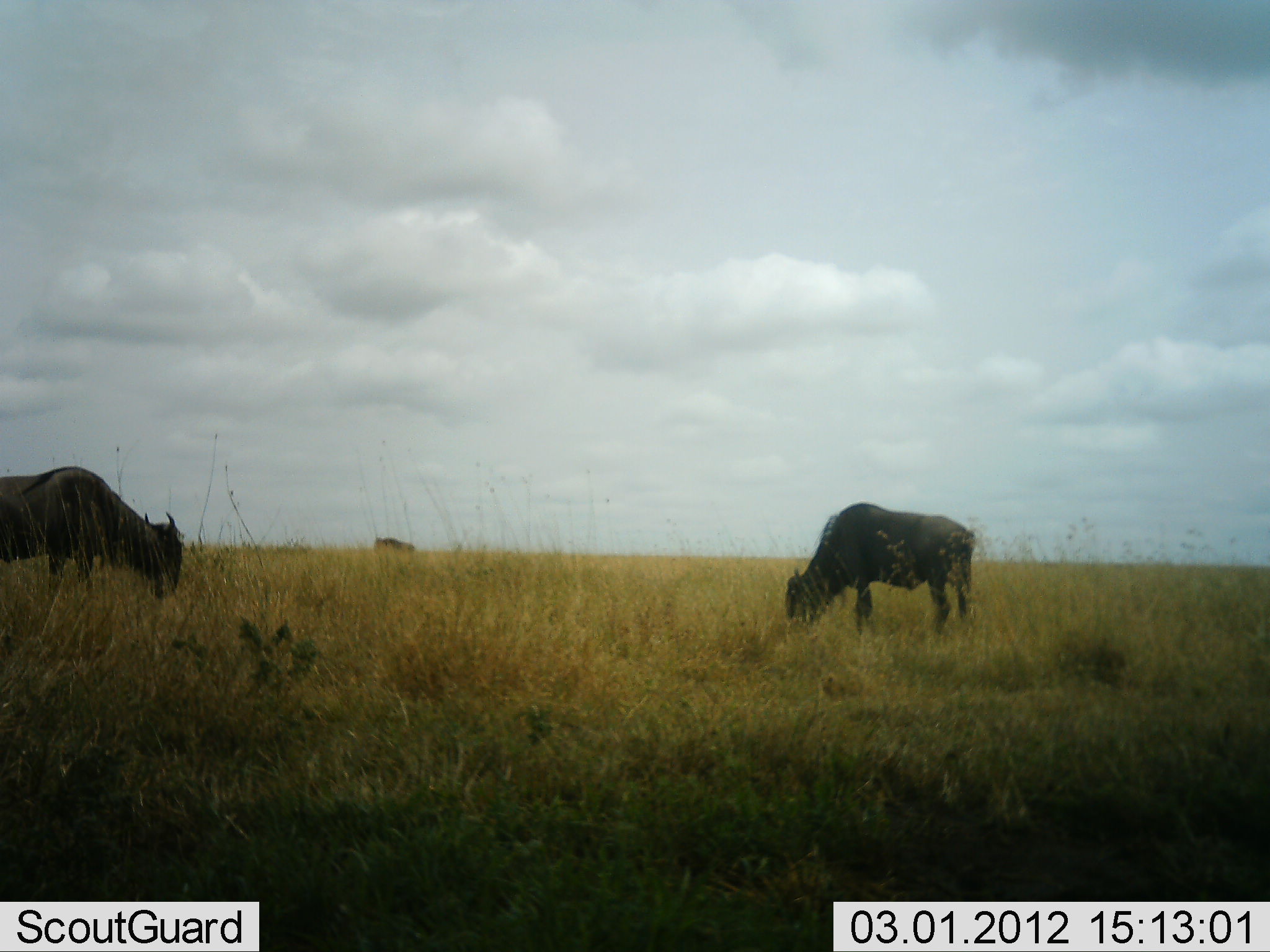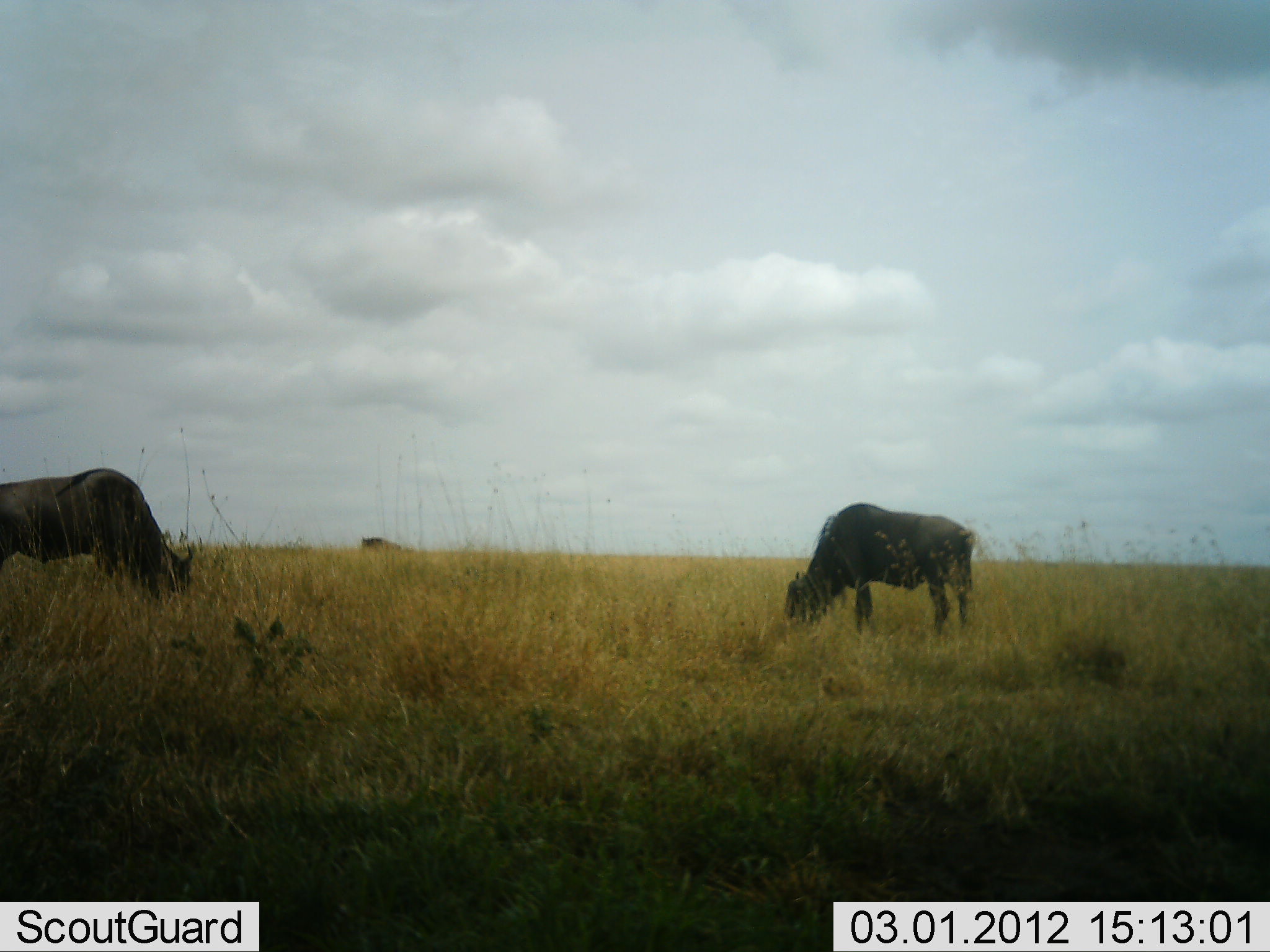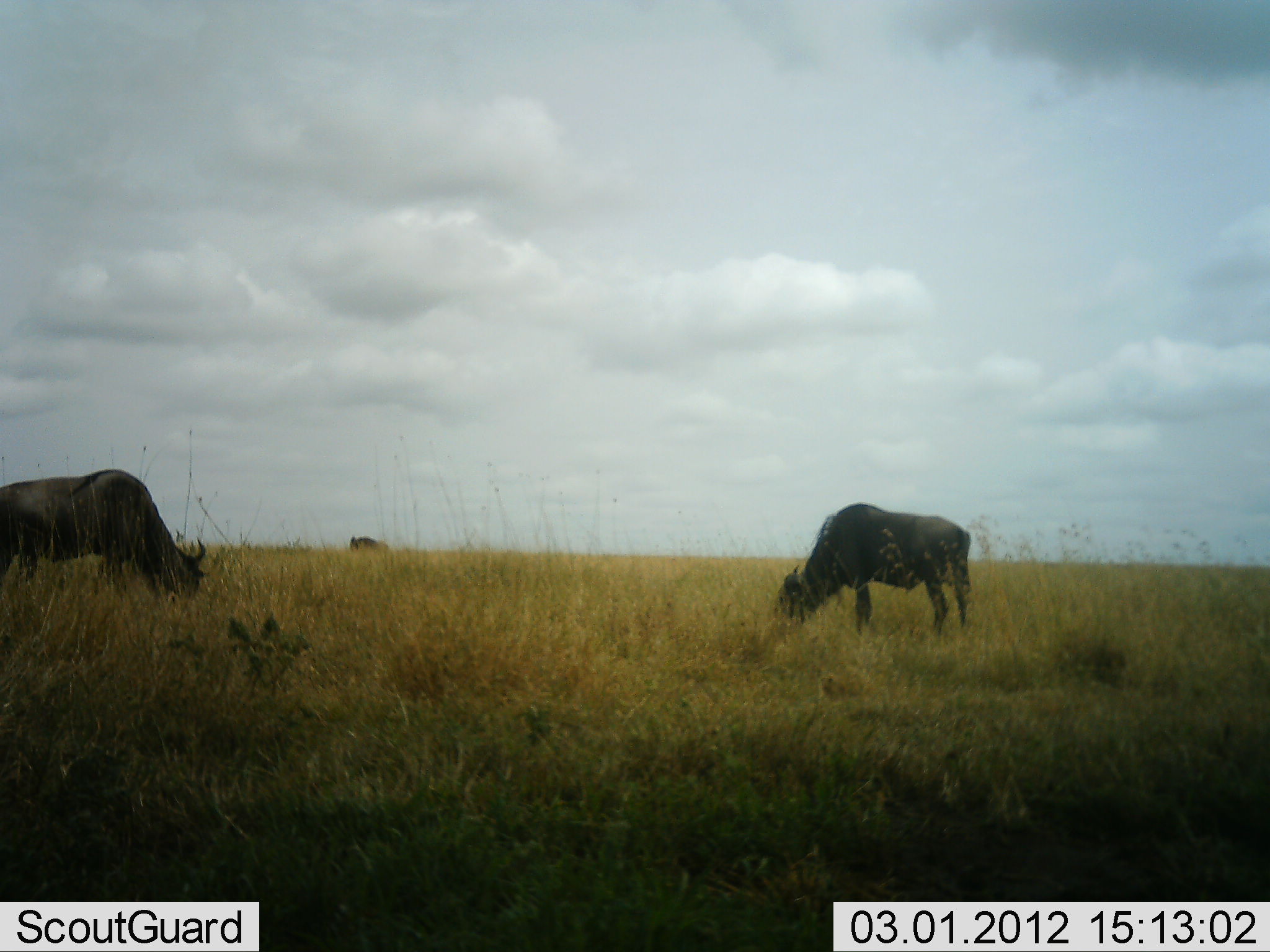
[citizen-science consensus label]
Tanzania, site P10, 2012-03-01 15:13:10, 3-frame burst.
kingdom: Animalia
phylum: Chordata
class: Mammalia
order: Artiodactyla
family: Bovidae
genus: Connochaetes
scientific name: Connochaetes taurinus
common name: blue wildebeest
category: wildebeest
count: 3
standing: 21%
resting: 0%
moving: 32%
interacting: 0%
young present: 0%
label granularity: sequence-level